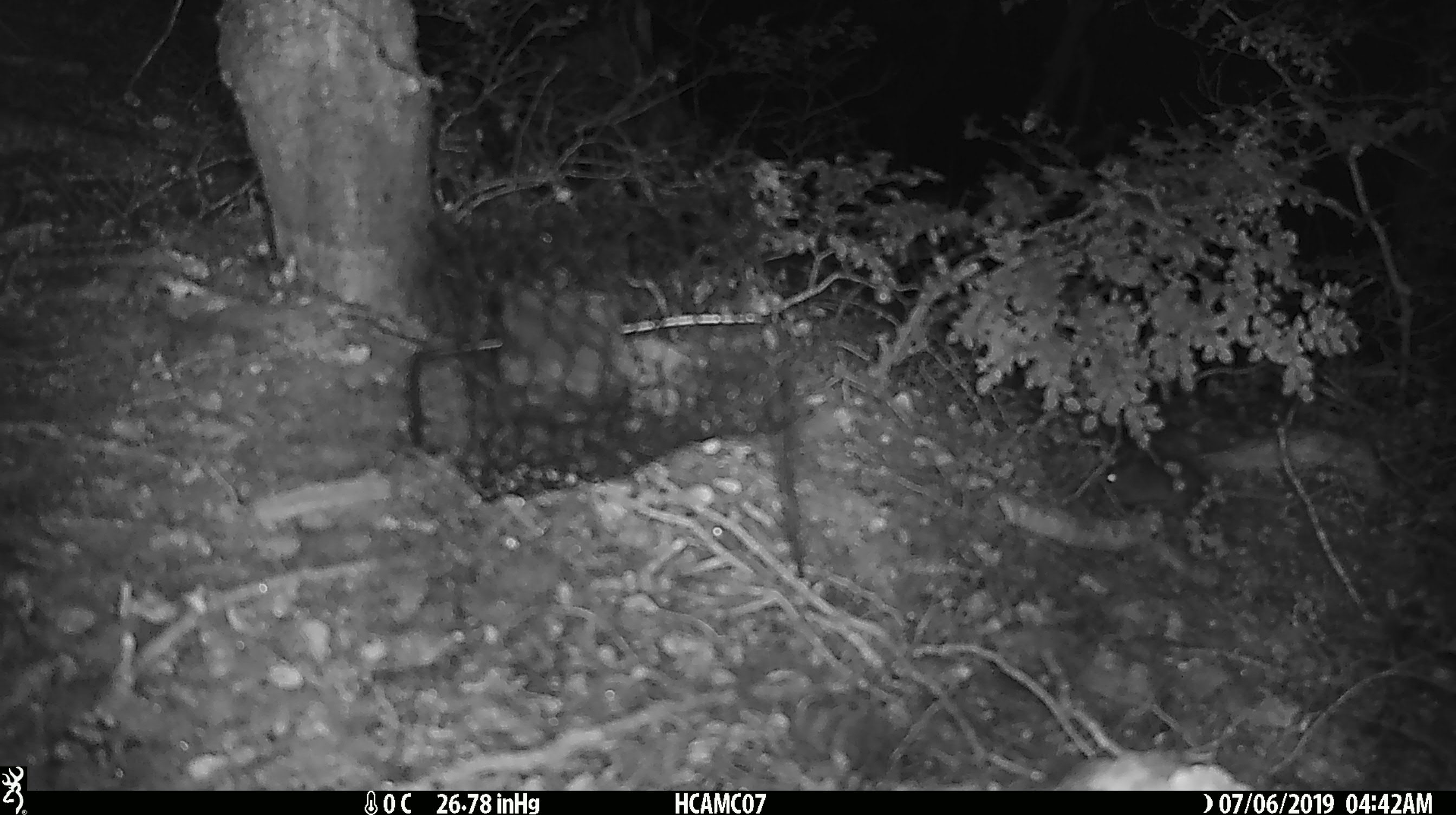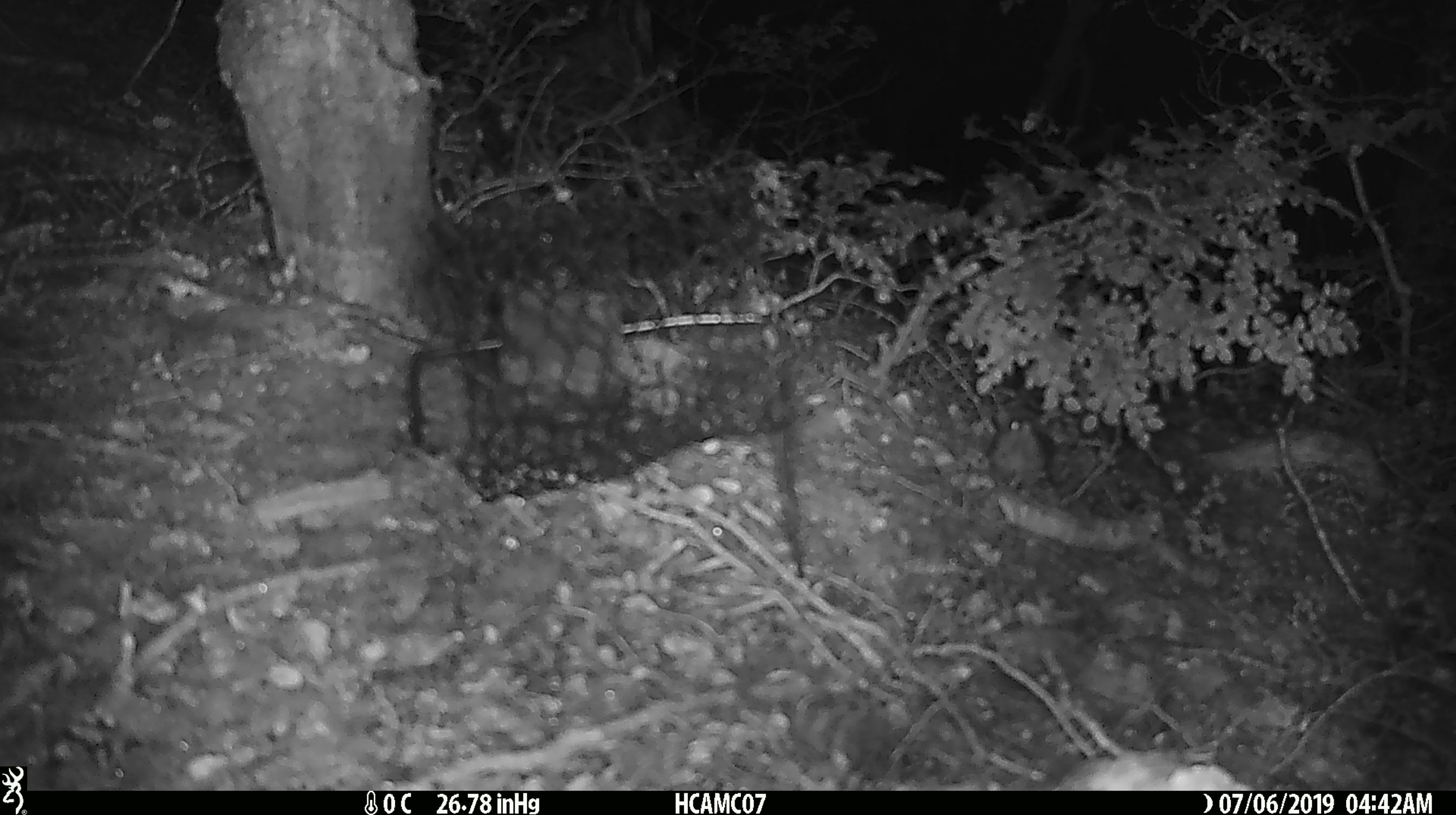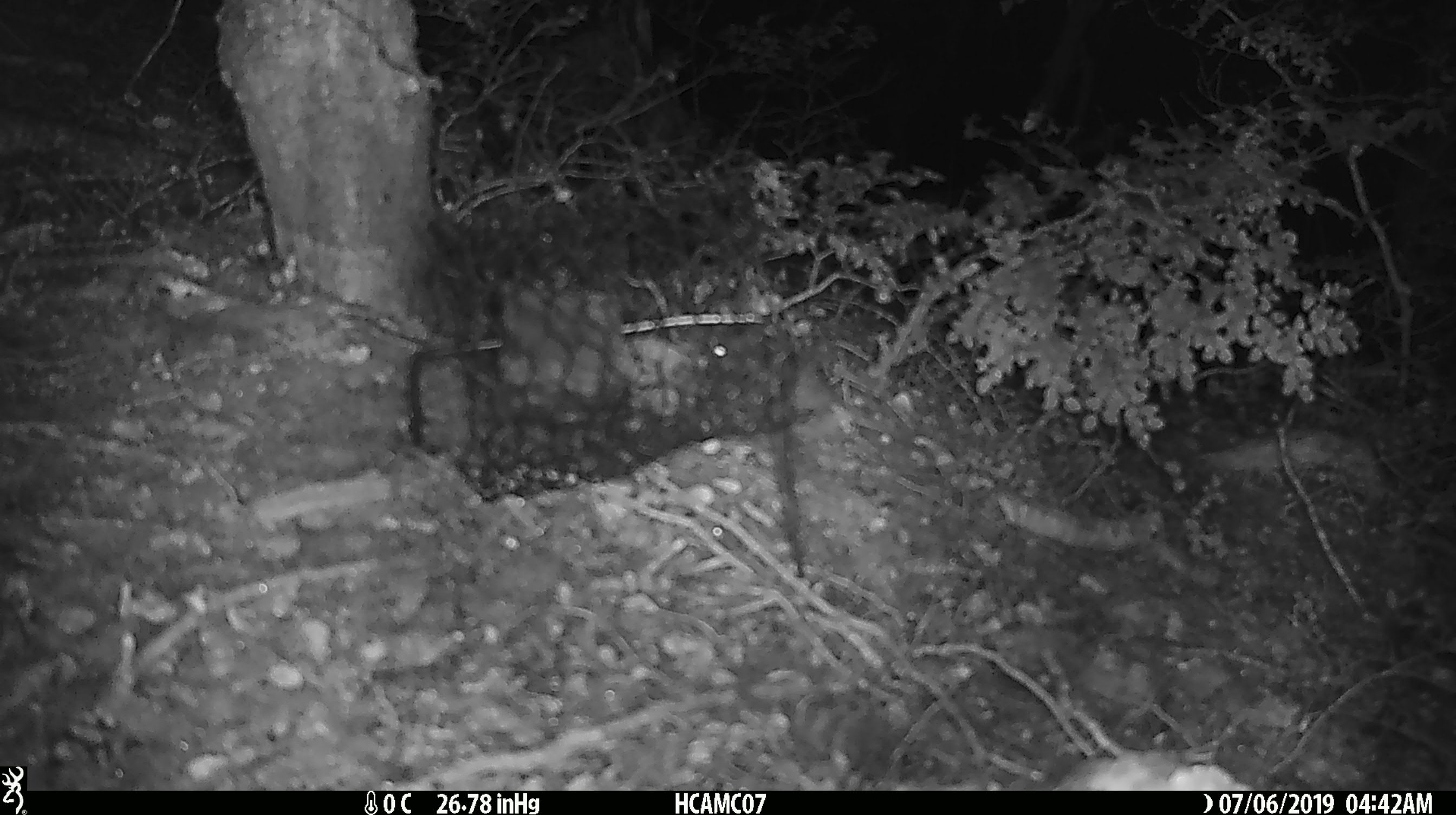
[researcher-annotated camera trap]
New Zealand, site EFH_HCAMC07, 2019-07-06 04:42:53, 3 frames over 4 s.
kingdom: Animalia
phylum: Chordata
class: Mammalia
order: Rodentia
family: Muridae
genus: Mus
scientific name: Mus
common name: mouse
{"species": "mouse (Mus)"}